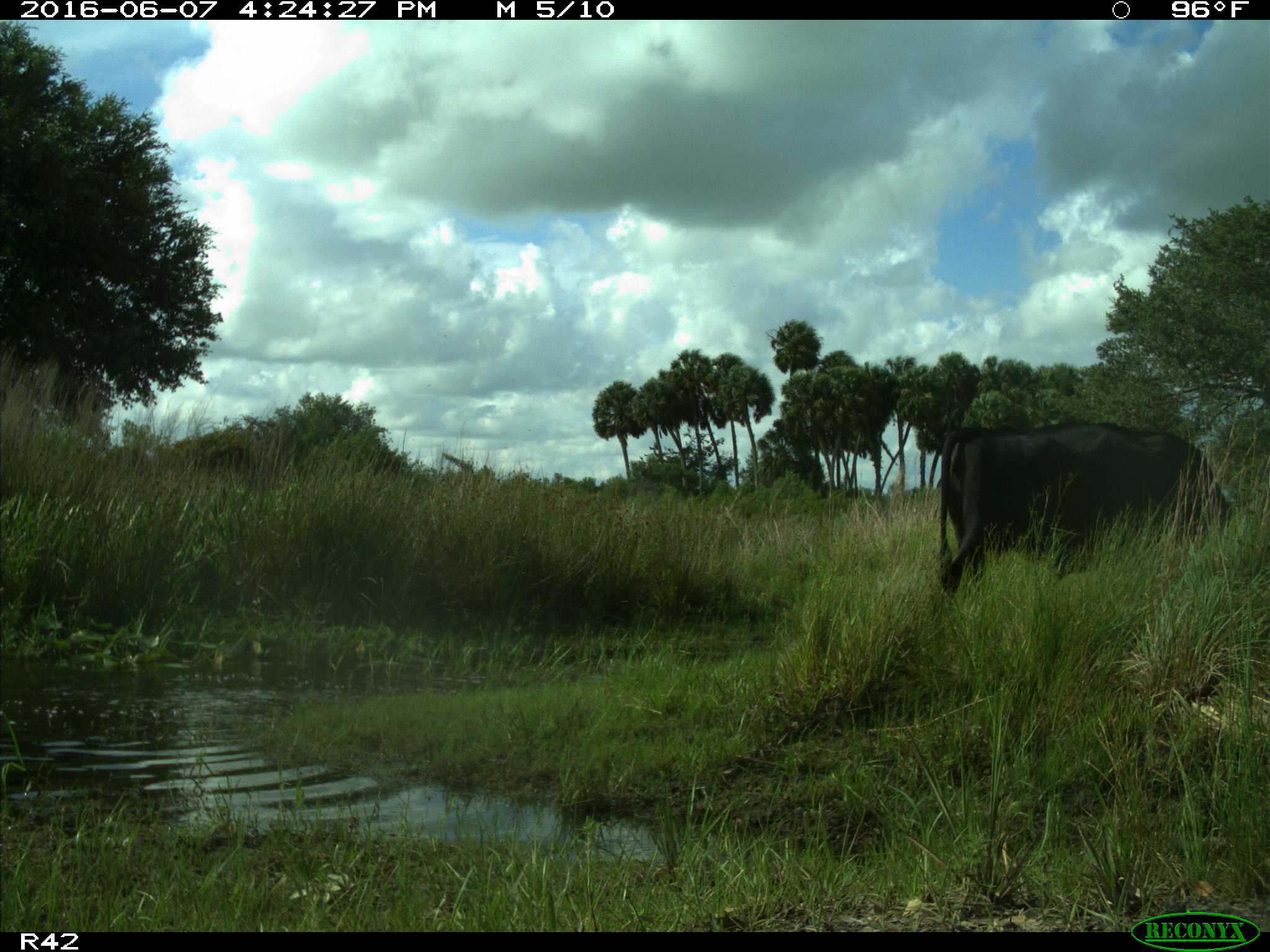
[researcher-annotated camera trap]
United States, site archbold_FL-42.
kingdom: Animalia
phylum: Chordata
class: Mammalia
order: Artiodactyla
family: Bovidae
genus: Bos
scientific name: Bos taurus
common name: domestic cow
Bos taurus (domestic cow).